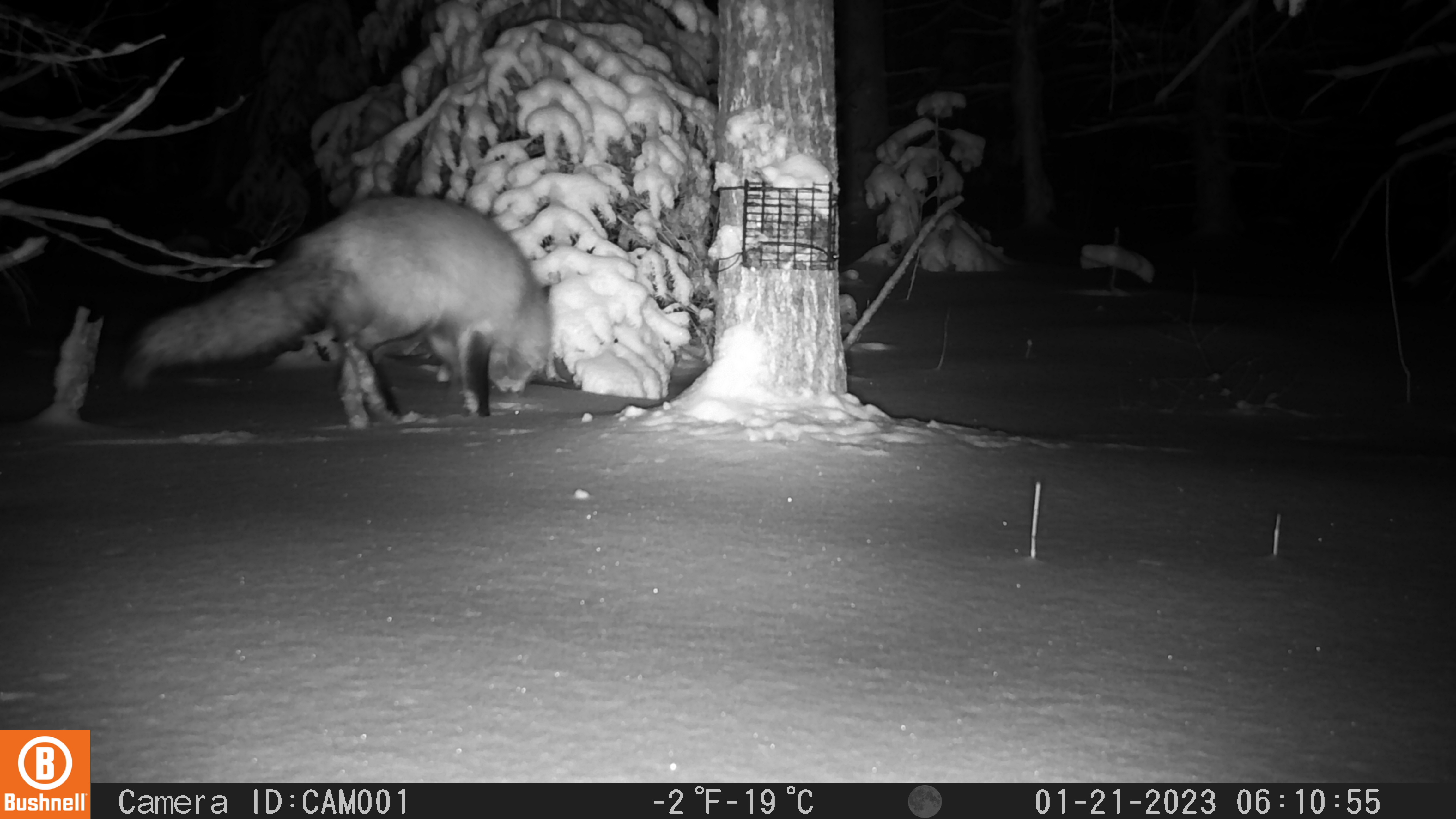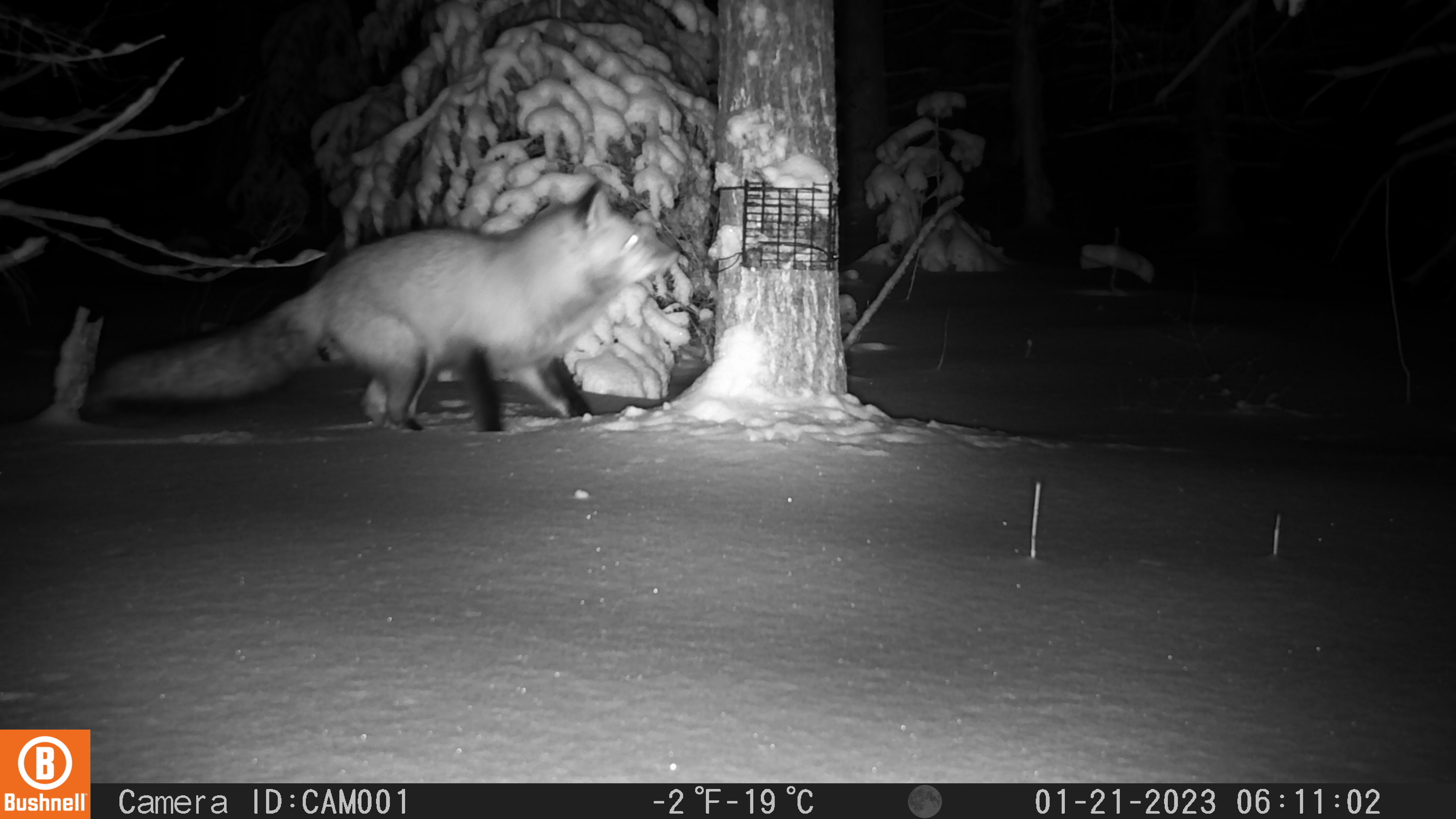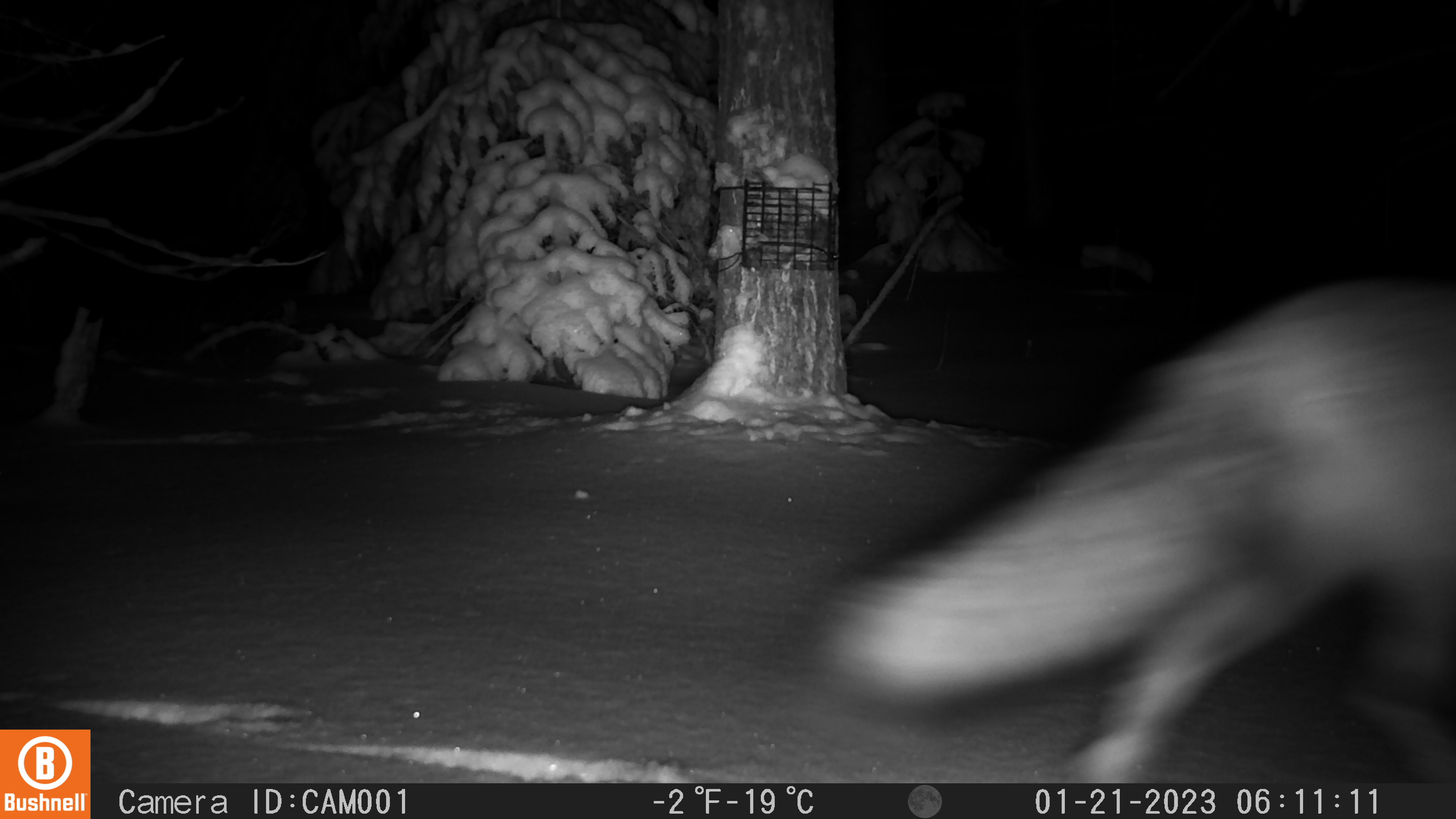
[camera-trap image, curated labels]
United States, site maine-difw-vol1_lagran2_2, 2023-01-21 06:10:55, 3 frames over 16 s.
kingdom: Animalia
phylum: Chordata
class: Mammalia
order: Carnivora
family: Canidae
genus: Vulpes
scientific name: Vulpes vulpes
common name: red fox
Red fox (Vulpes vulpes).